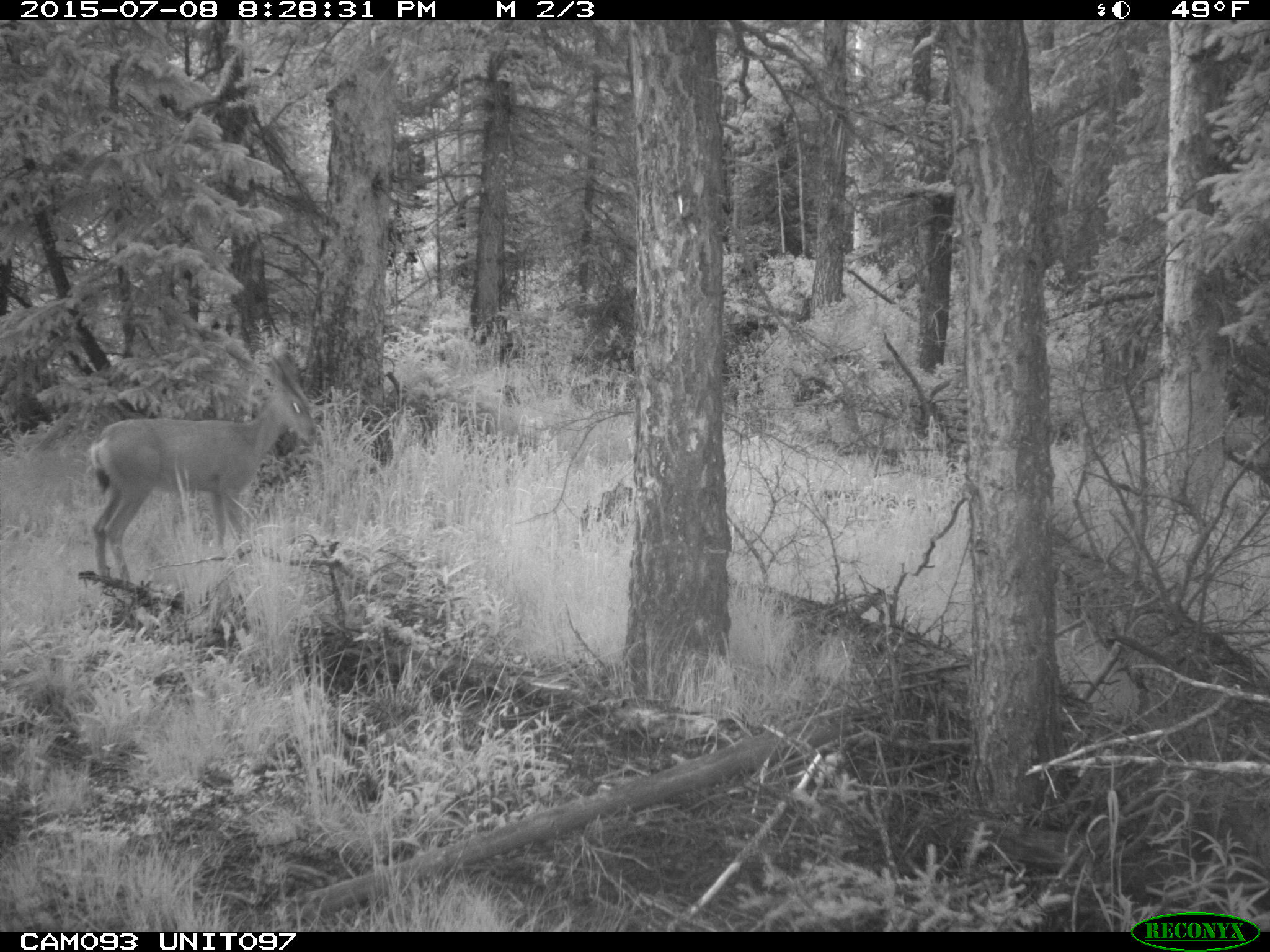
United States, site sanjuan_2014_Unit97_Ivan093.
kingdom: Animalia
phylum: Chordata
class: Mammalia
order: Artiodactyla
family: Cervidae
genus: Odocoileus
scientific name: Odocoileus hemionus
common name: mule deer